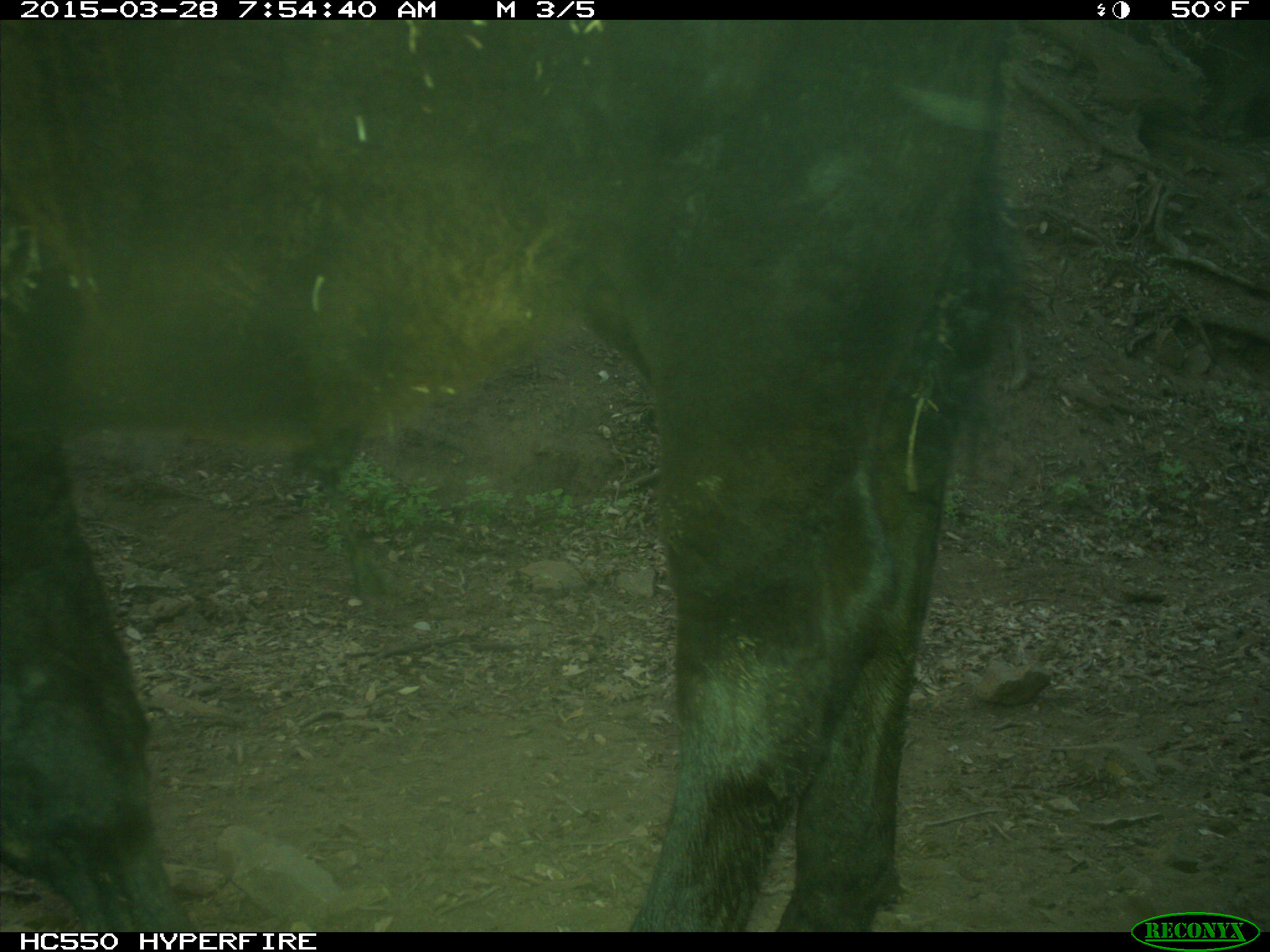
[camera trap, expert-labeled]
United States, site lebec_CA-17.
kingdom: Animalia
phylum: Chordata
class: Mammalia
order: Artiodactyla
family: Bovidae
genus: Bos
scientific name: Bos taurus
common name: domestic cow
Bos taurus (domestic cow).